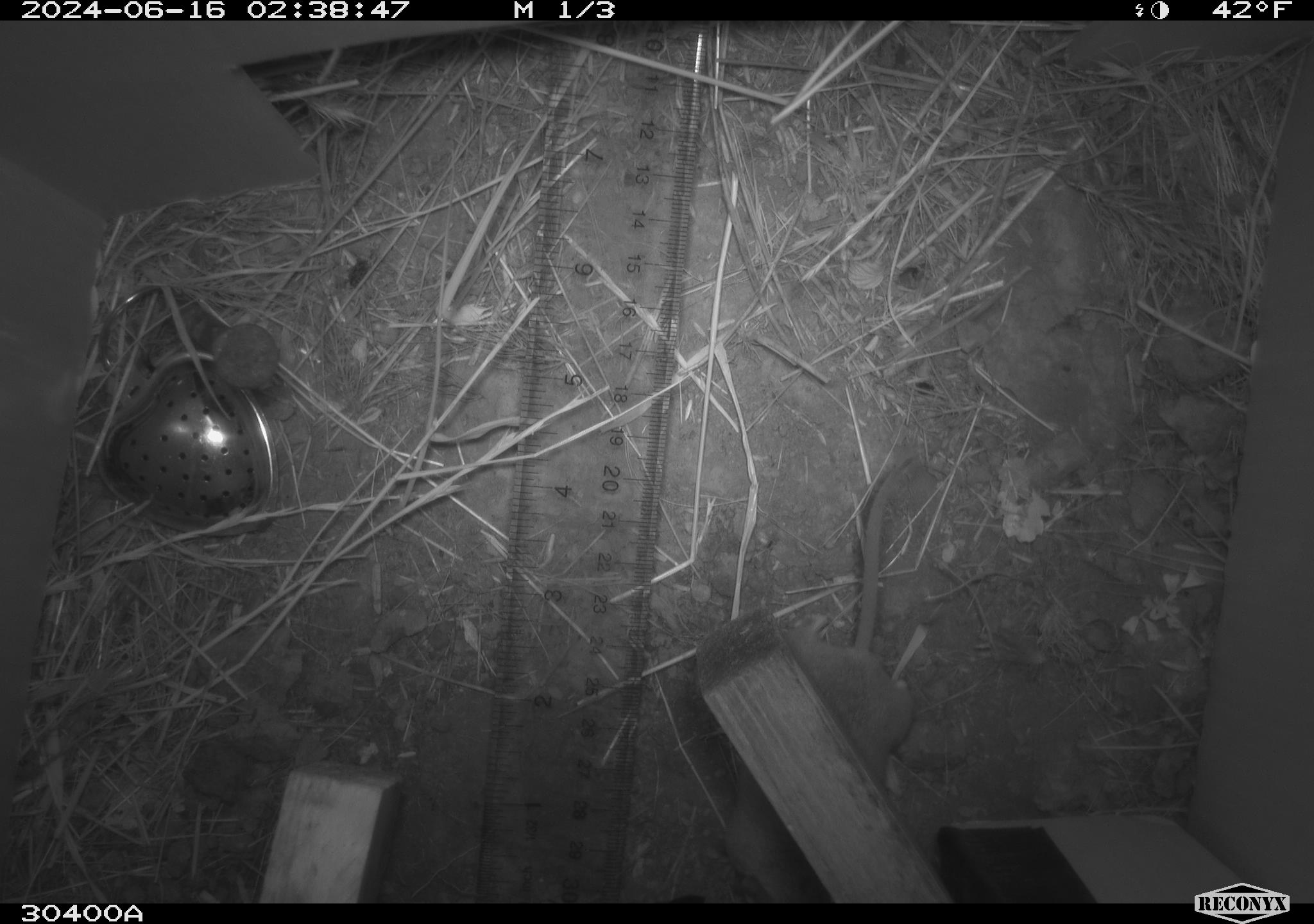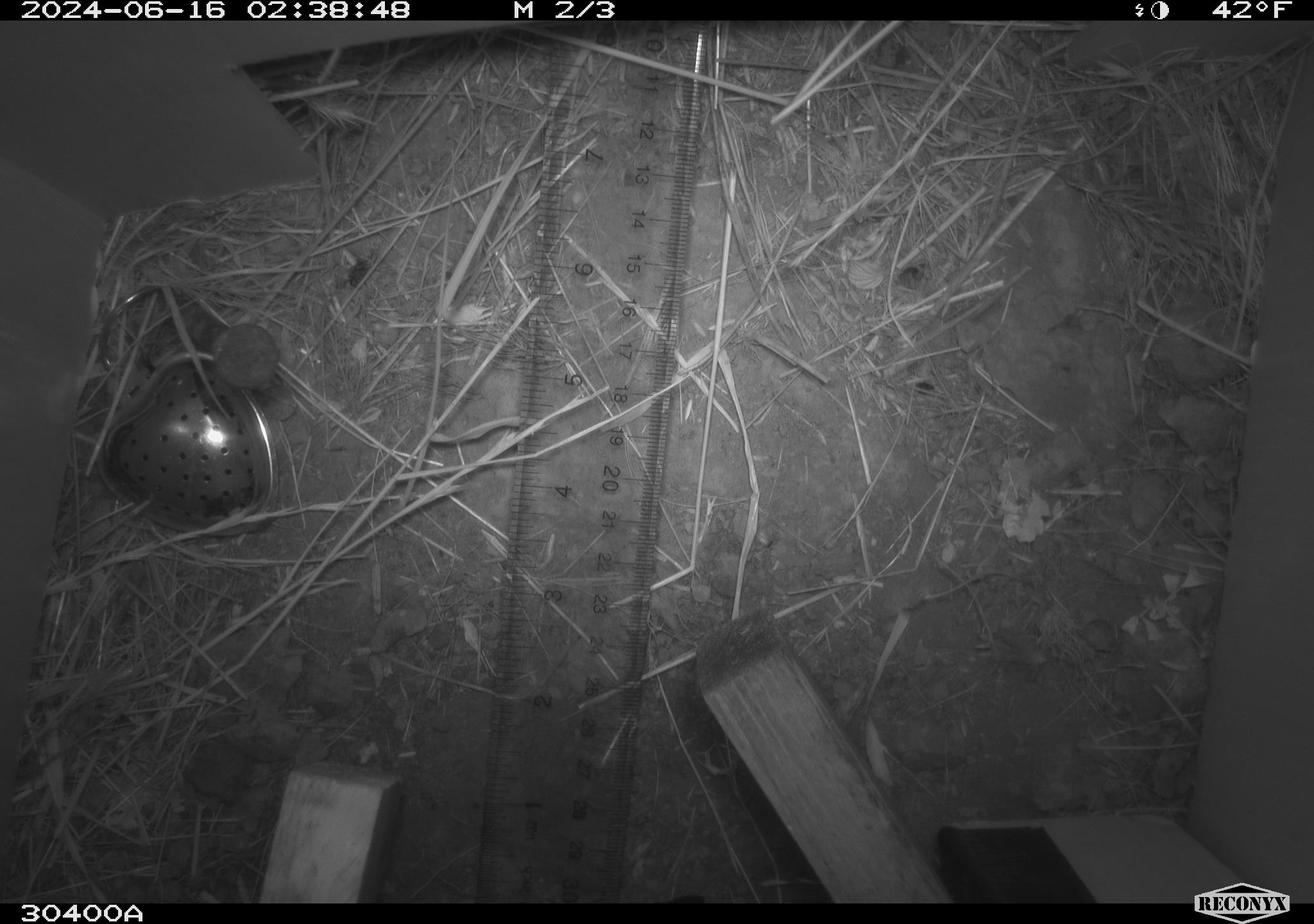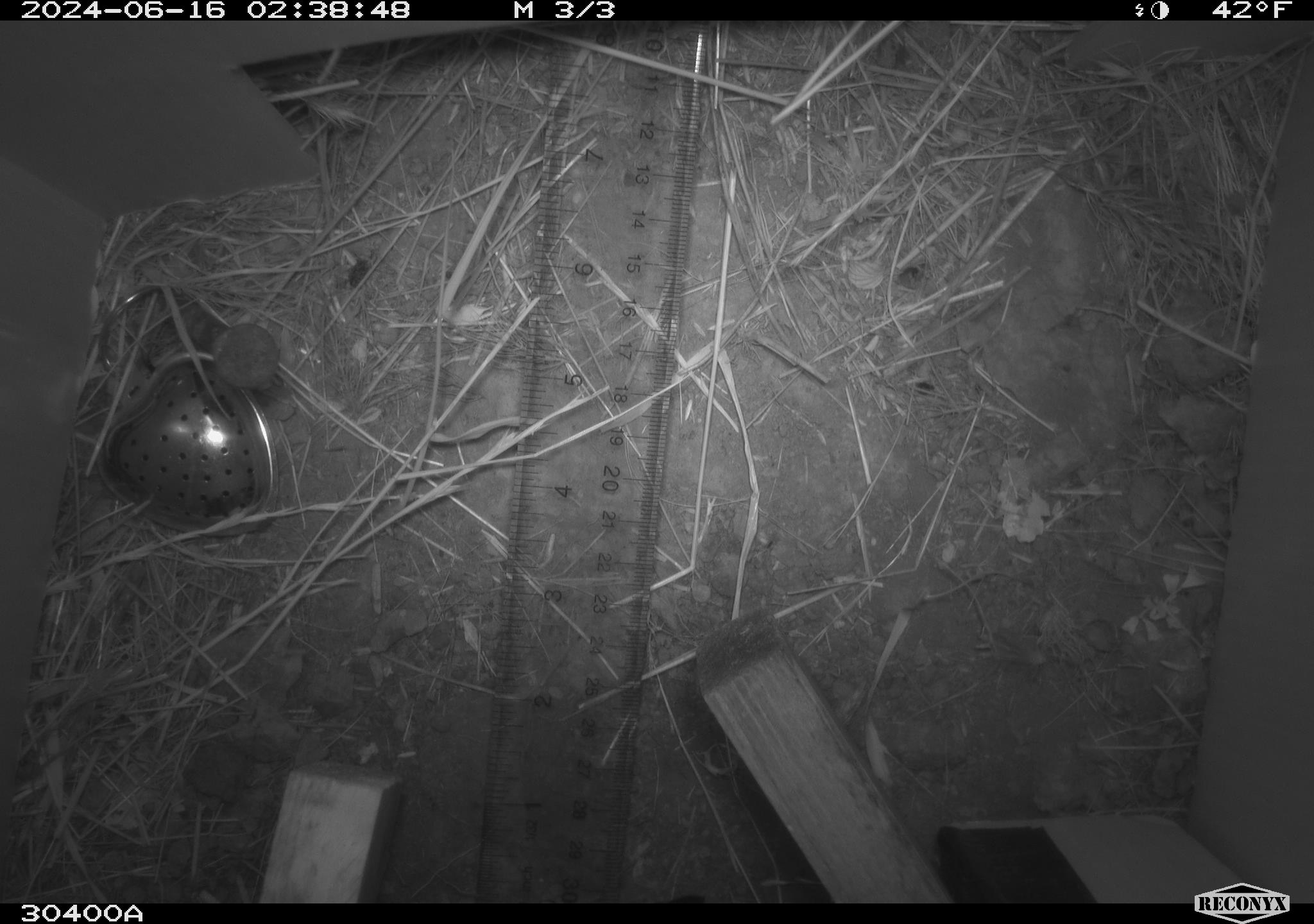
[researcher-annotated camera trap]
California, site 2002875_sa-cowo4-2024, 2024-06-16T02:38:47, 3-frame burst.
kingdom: Animalia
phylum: Chordata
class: Mammalia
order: Rodentia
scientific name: Rodentia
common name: rodent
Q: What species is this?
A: Rodent (Rodentia).